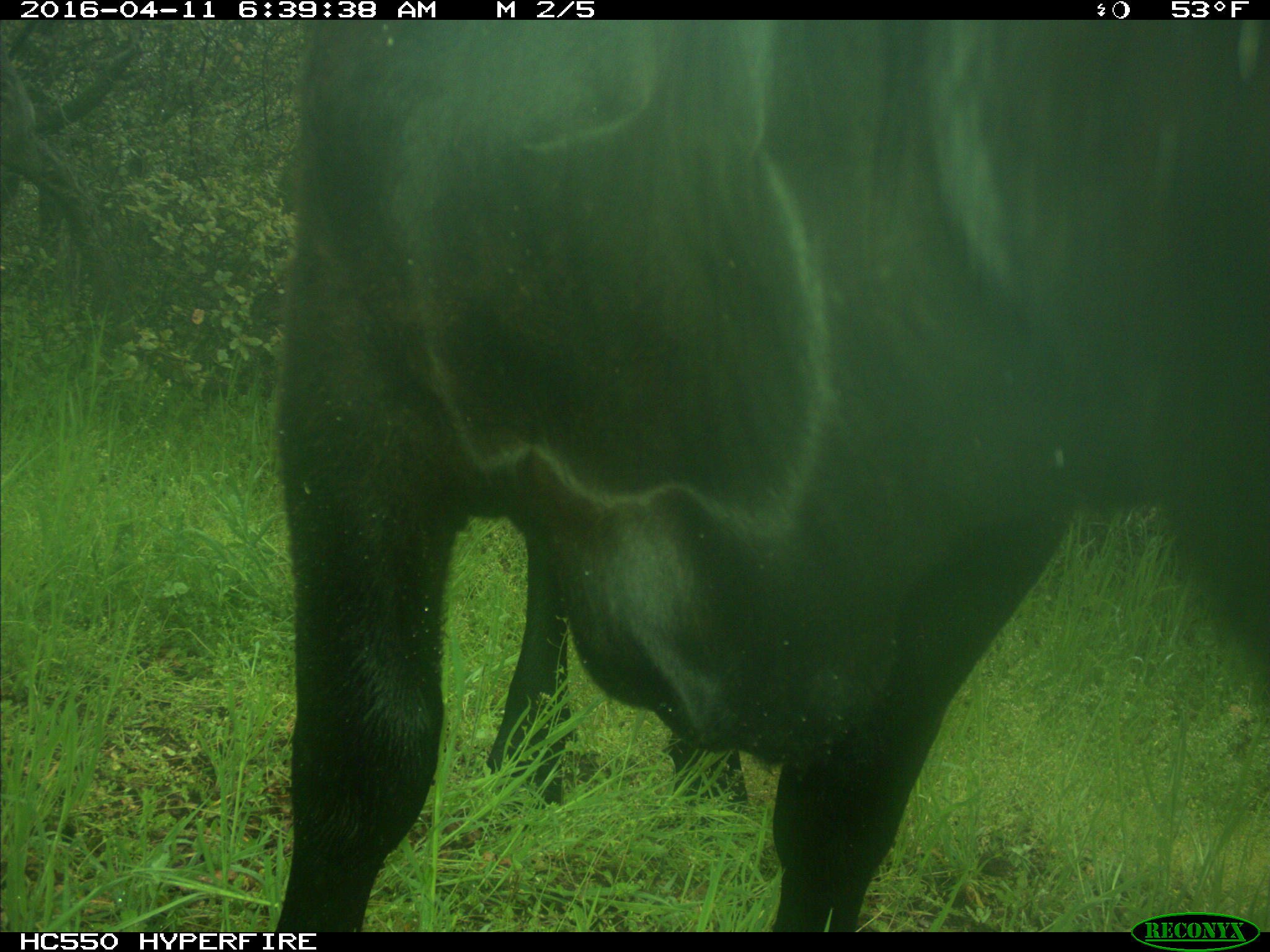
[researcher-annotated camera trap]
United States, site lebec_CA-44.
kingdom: Animalia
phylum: Chordata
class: Mammalia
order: Artiodactyla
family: Bovidae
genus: Bos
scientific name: Bos taurus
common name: domestic cow